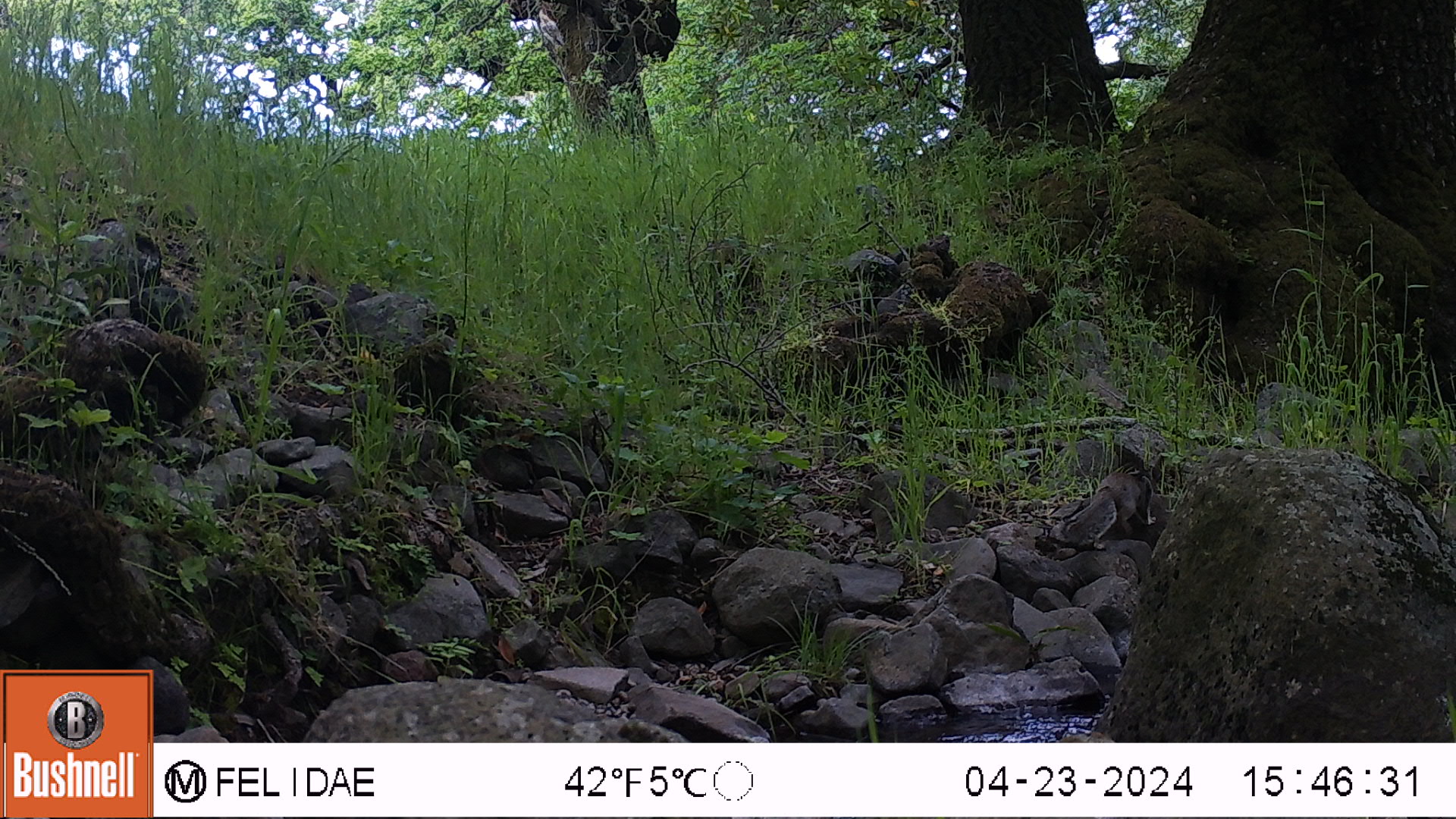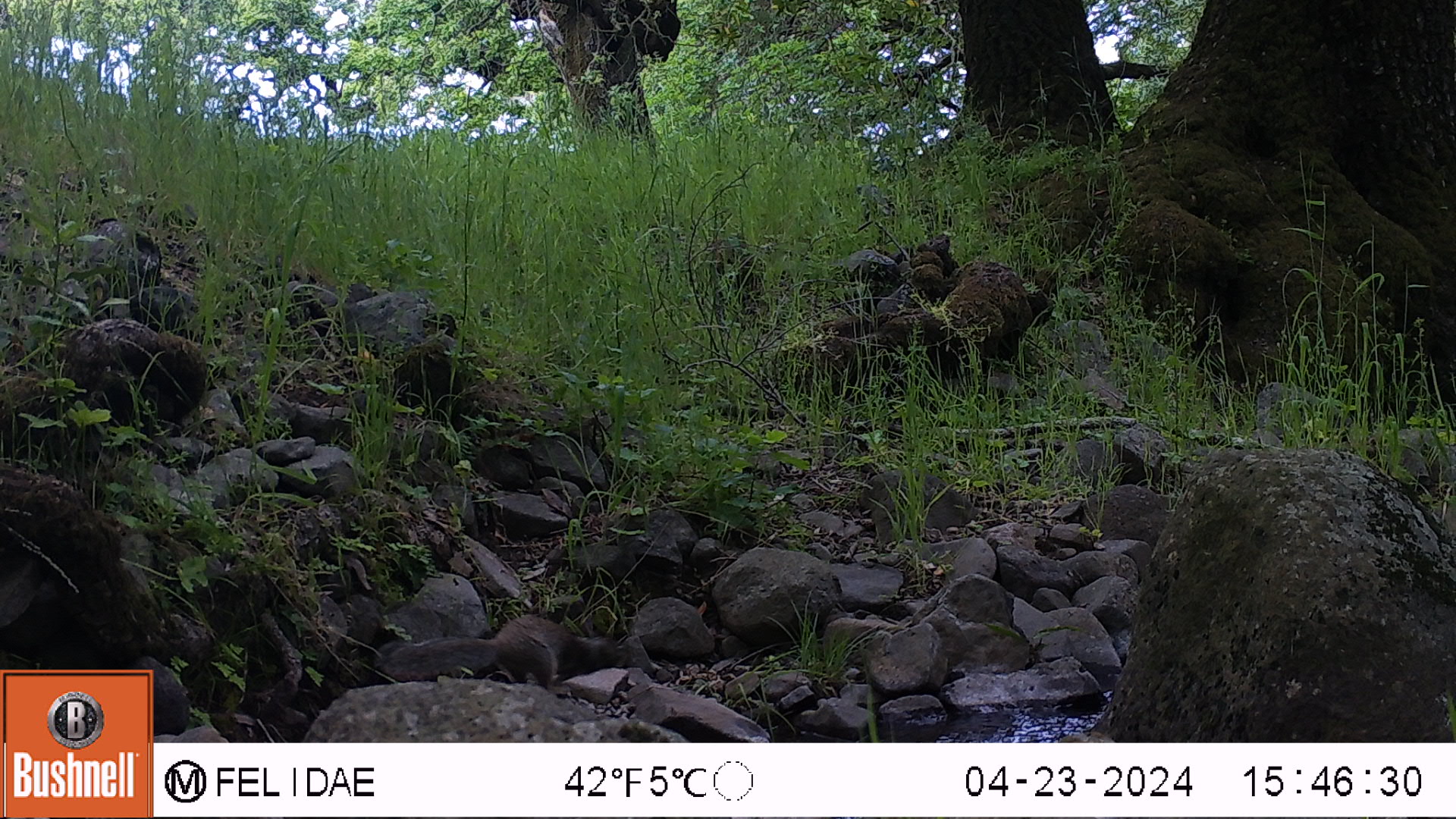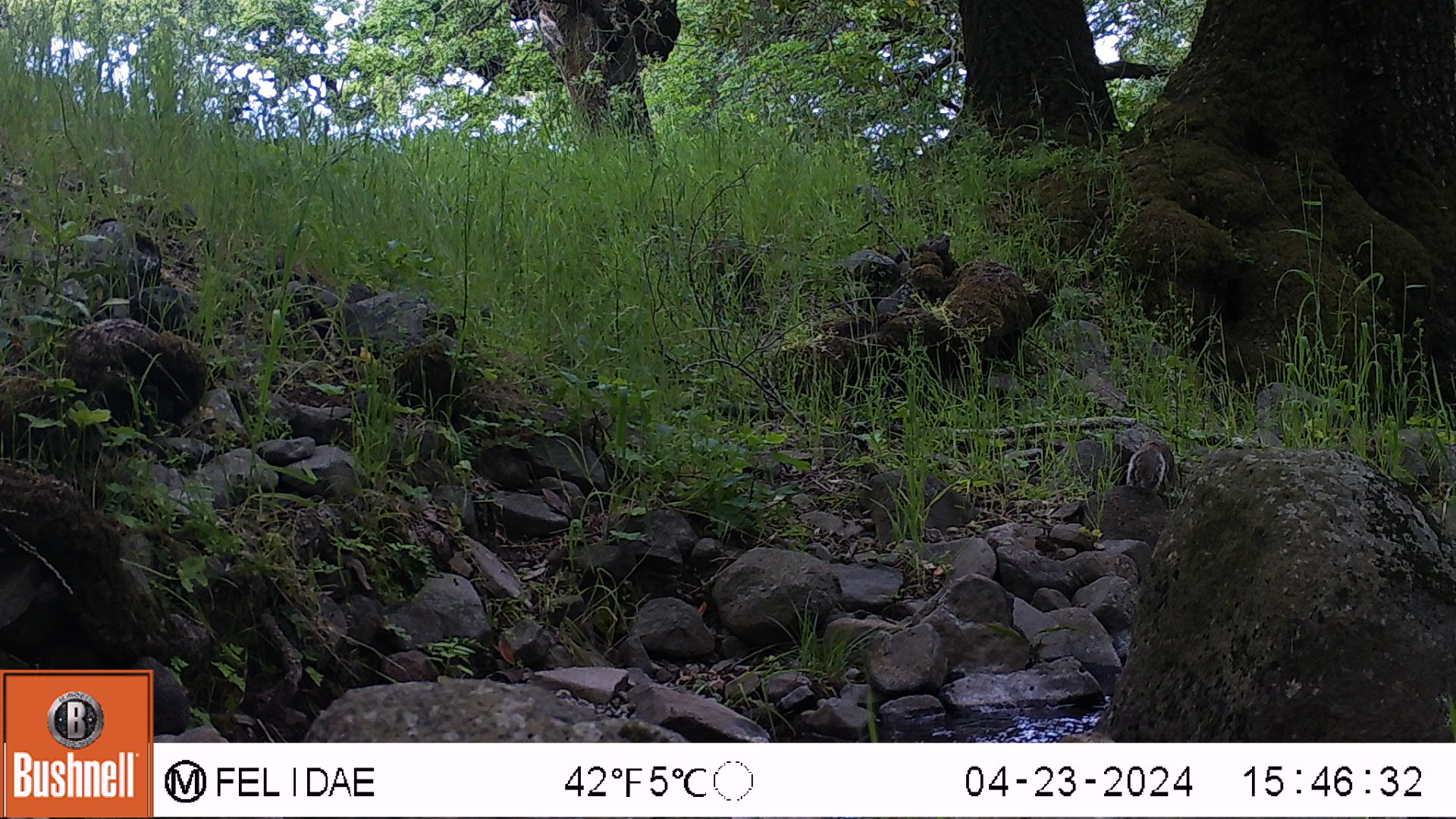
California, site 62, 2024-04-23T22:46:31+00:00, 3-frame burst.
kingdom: Animalia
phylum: Chordata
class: Mammalia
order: Rodentia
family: Sciuridae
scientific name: Sciuridae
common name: squirrel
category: unknown squirrel